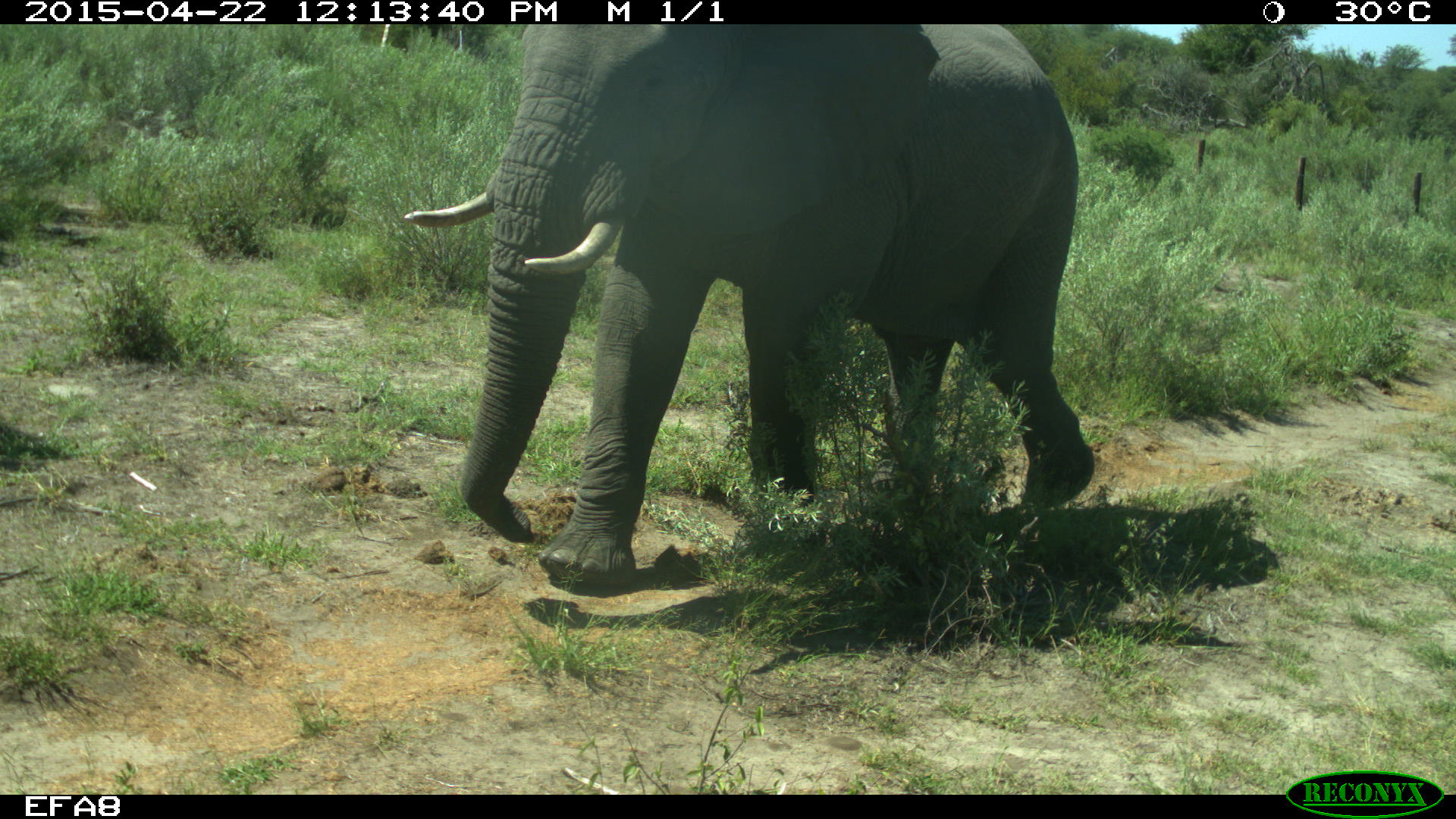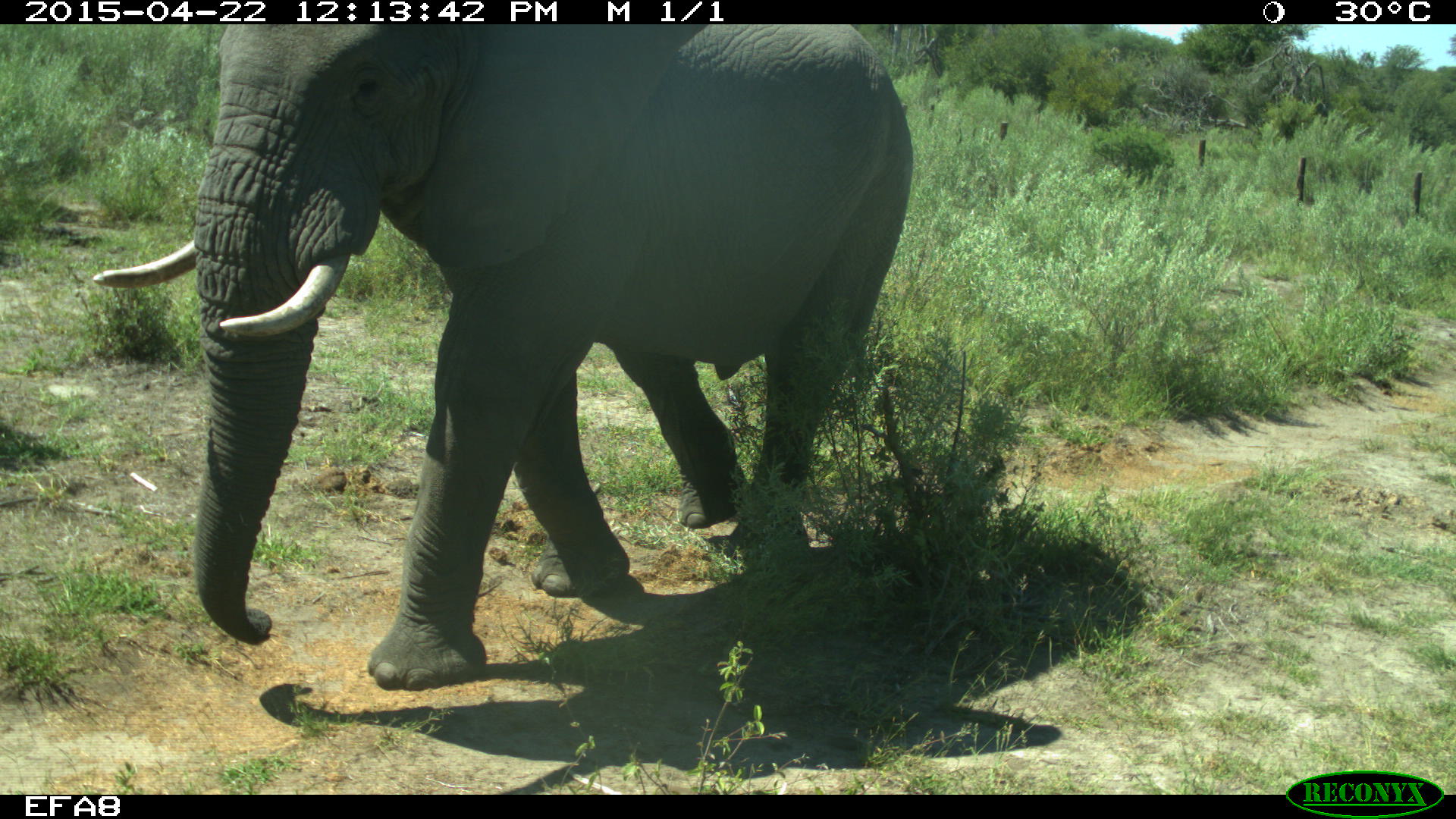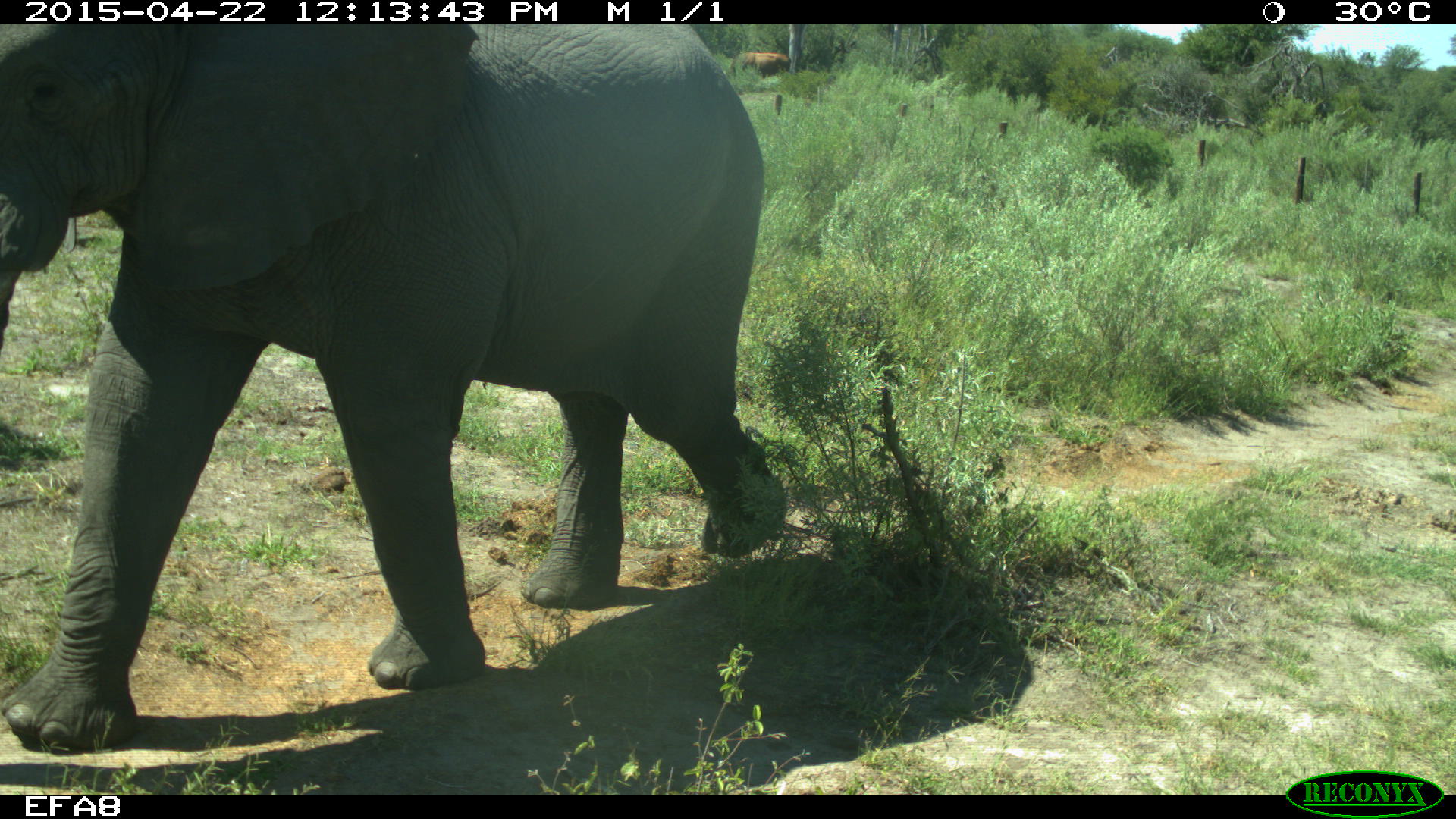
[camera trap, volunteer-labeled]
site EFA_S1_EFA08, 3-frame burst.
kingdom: Animalia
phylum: Chordata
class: Mammalia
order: Proboscidea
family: Elephantidae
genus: Loxodonta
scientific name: Loxodonta africana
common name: african bush elephant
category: elephant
Elephant (african bush elephant) (Loxodonta africana), count 1. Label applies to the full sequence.